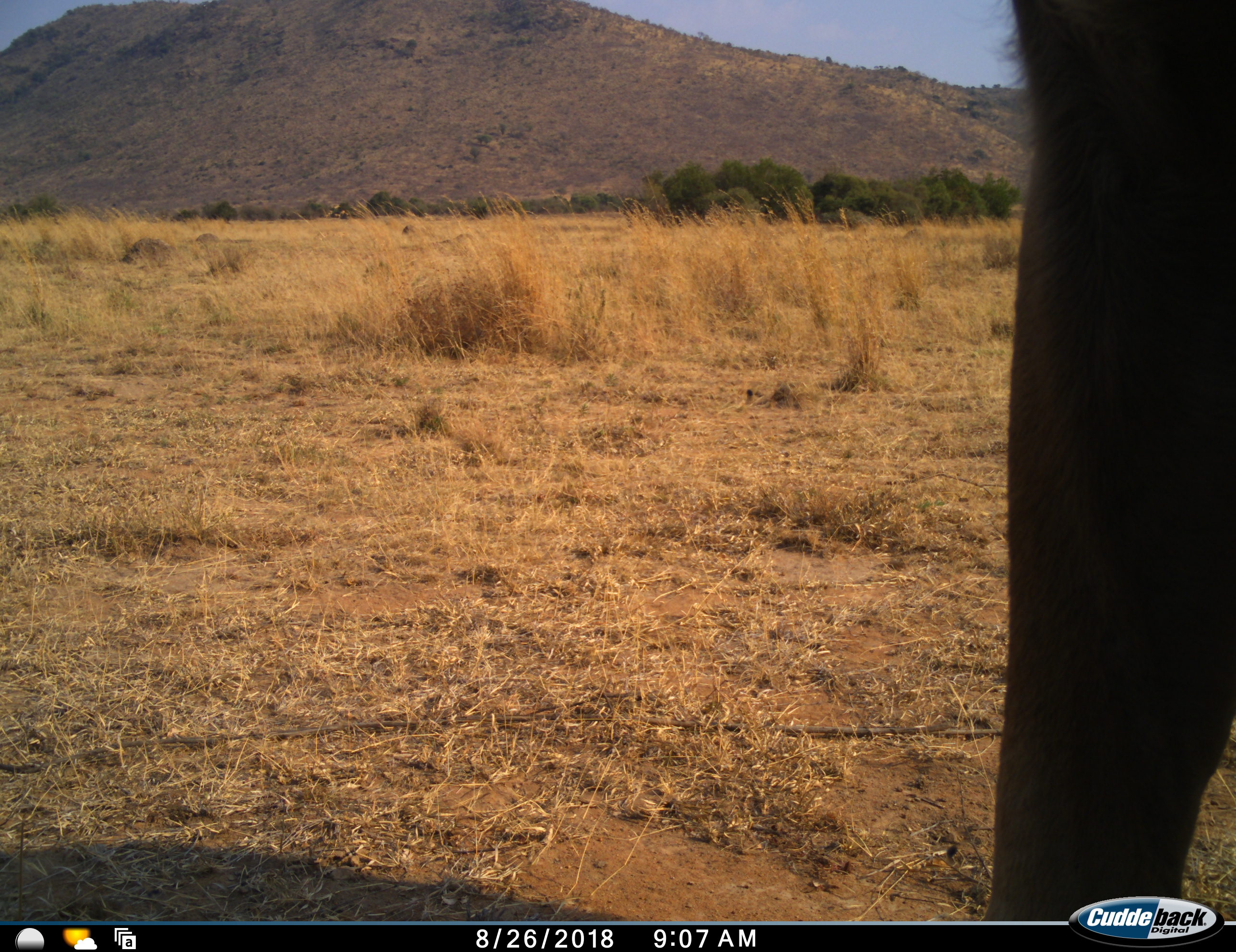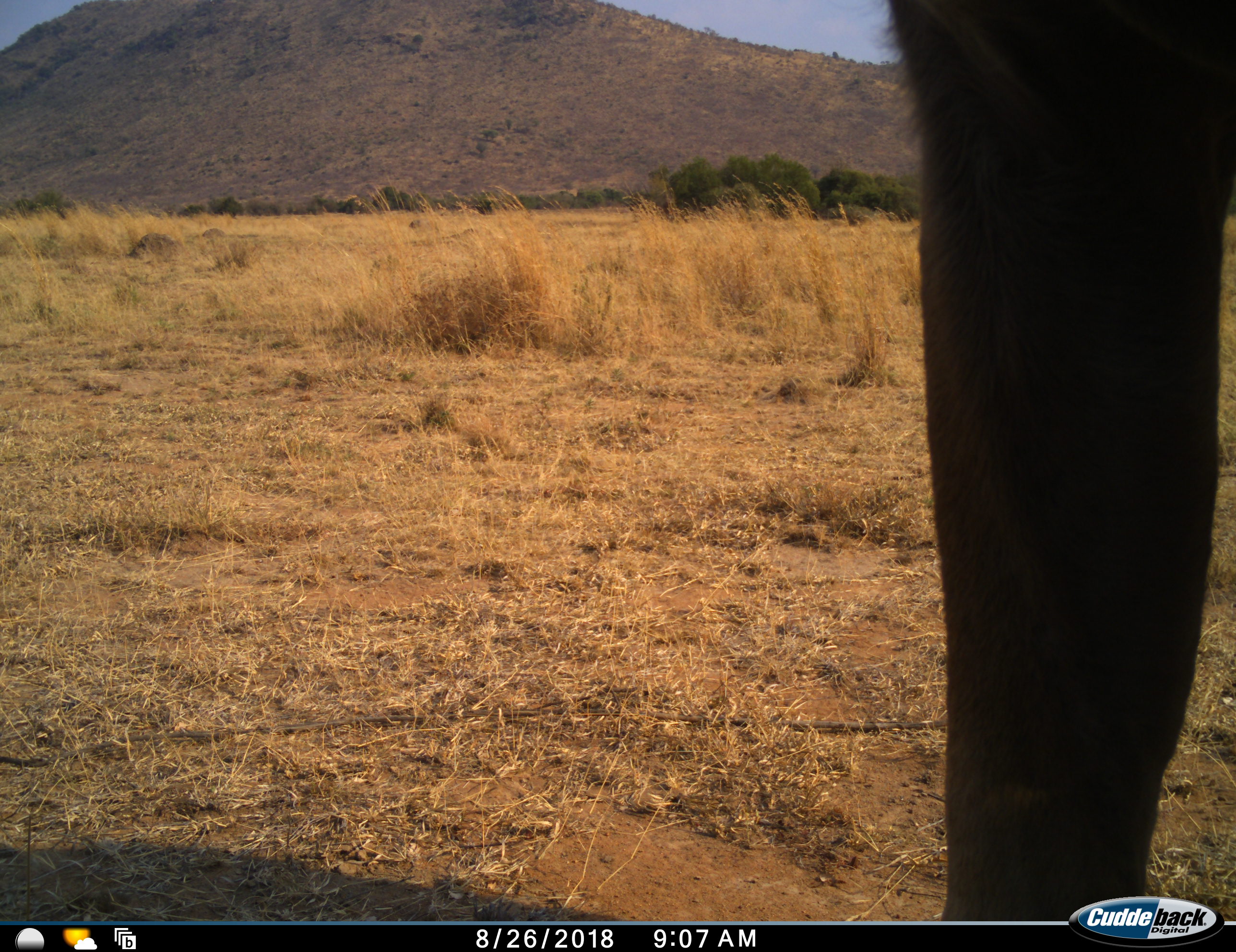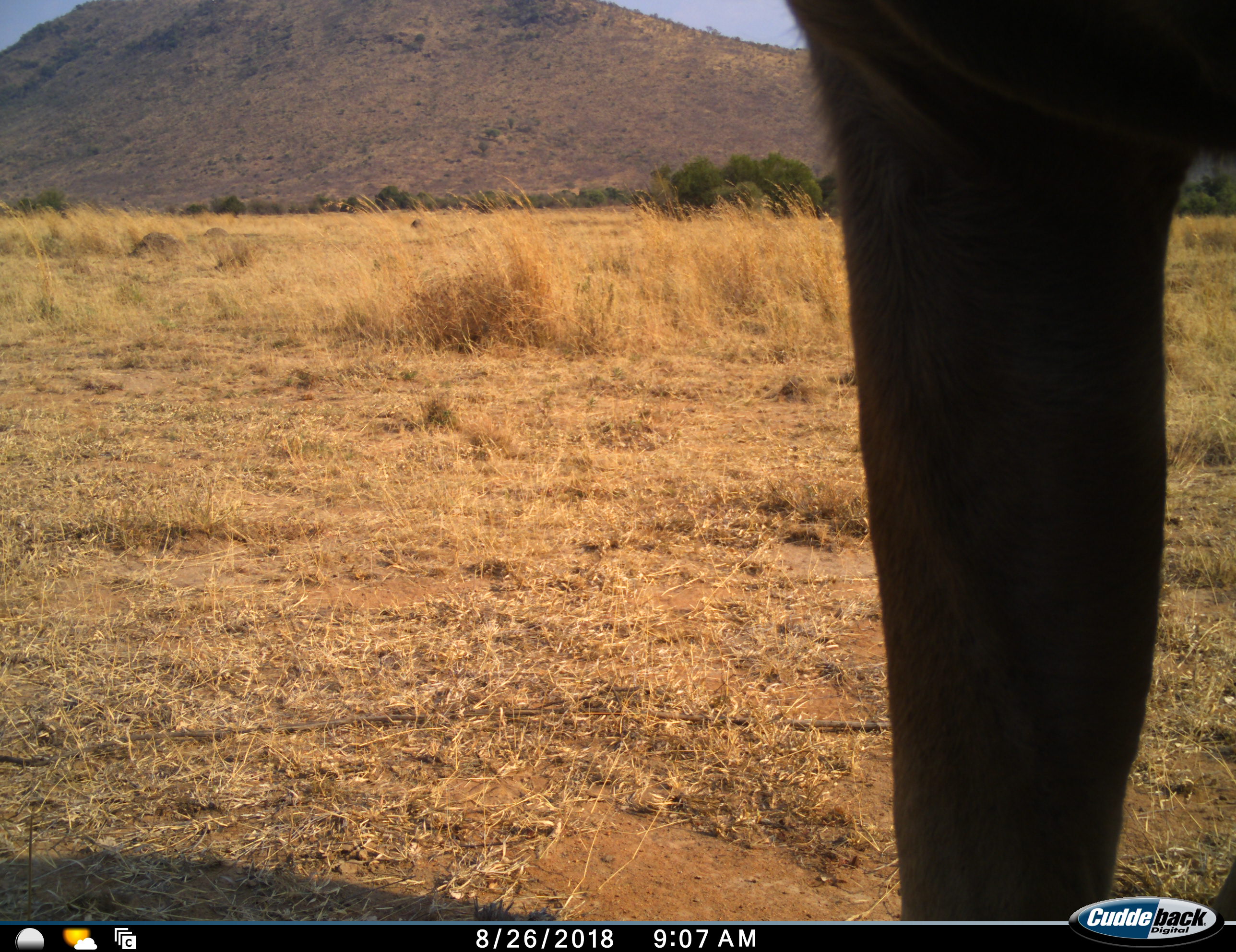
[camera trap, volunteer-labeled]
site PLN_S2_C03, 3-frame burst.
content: unidentified animal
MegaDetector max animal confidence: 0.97